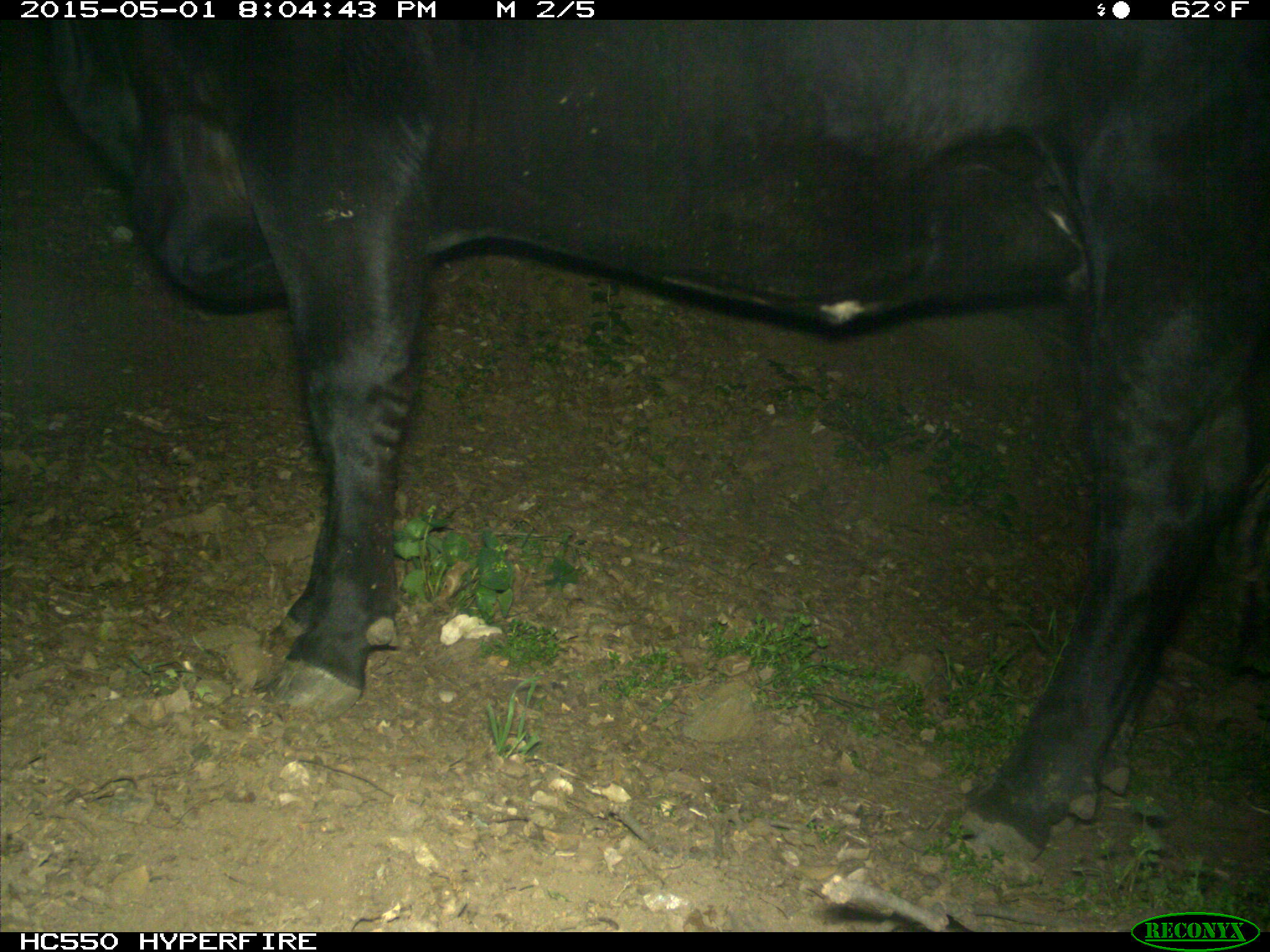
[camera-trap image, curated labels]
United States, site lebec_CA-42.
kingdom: Animalia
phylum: Chordata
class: Mammalia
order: Artiodactyla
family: Bovidae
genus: Bos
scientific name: Bos taurus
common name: domestic cow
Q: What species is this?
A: Bos taurus (domestic cow).